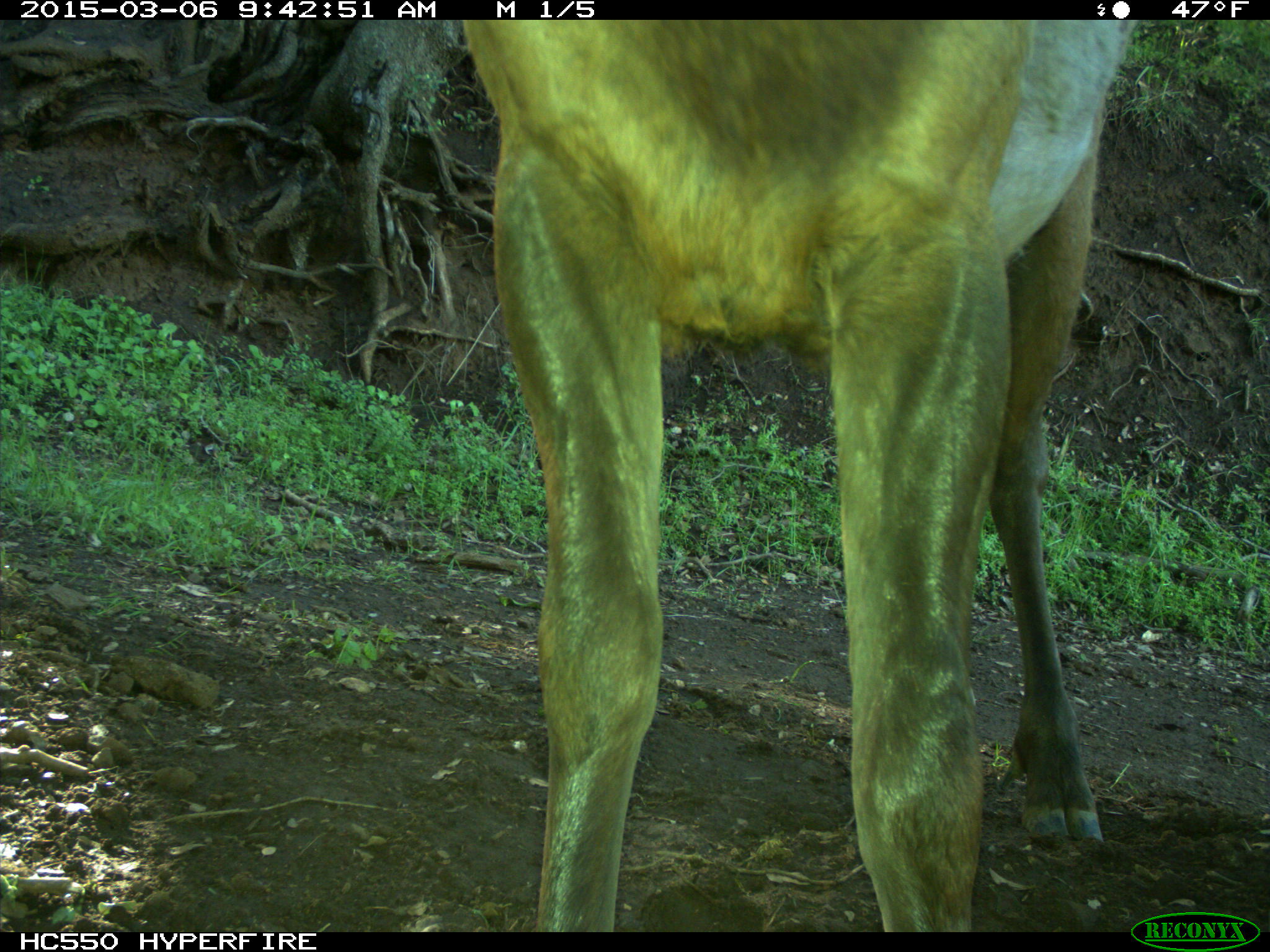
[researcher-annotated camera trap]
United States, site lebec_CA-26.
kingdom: Animalia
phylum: Chordata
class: Mammalia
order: Artiodactyla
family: Cervidae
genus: Cervus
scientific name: Cervus canadensis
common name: elk